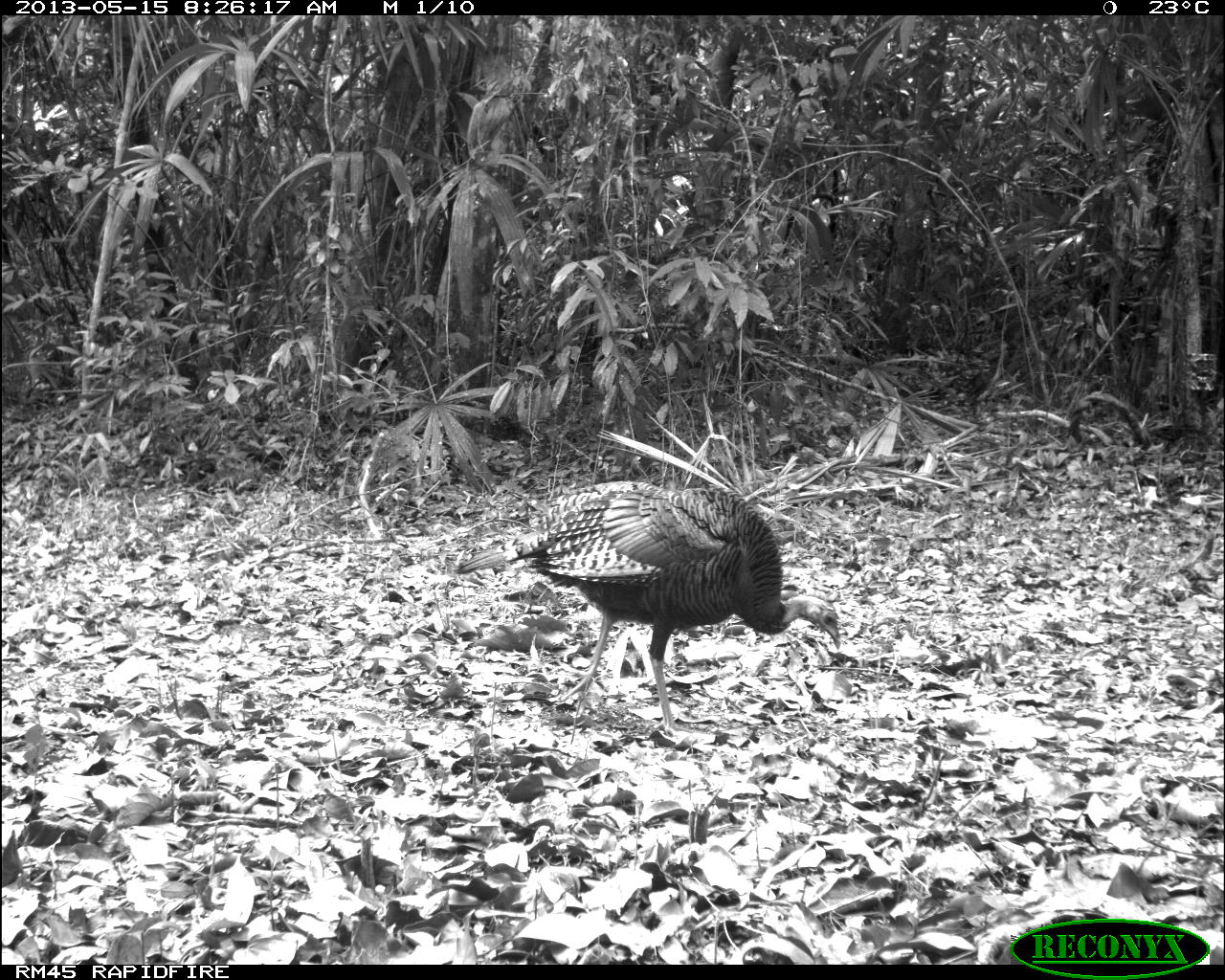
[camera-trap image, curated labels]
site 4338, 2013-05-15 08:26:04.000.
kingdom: Animalia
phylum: Chordata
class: Aves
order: Galliformes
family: Phasianidae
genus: Meleagris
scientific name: Meleagris ocellata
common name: ocellated turkey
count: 1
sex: female